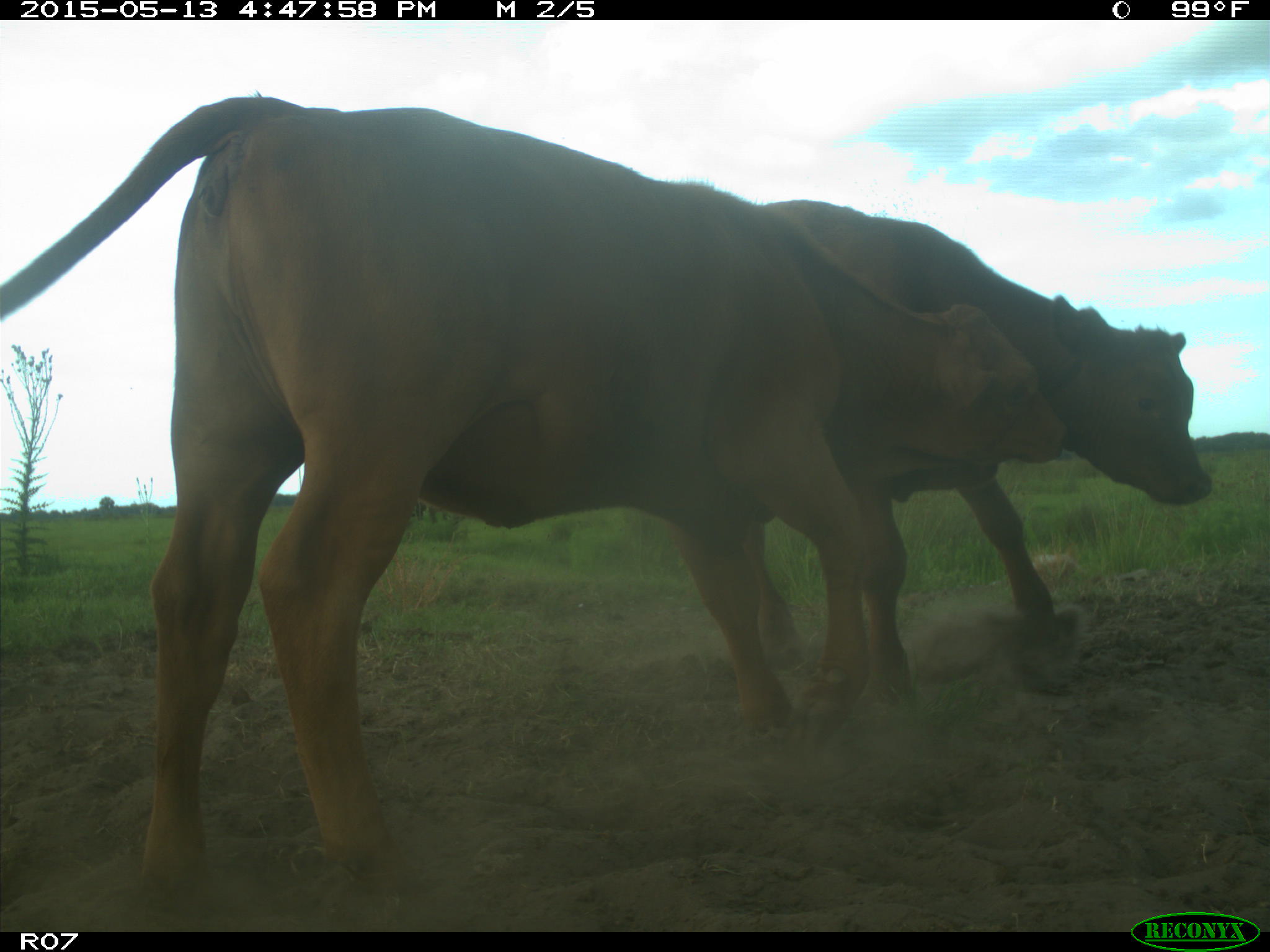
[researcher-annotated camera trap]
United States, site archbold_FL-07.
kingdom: Animalia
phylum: Chordata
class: Mammalia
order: Artiodactyla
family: Bovidae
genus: Bos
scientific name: Bos taurus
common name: domestic cow